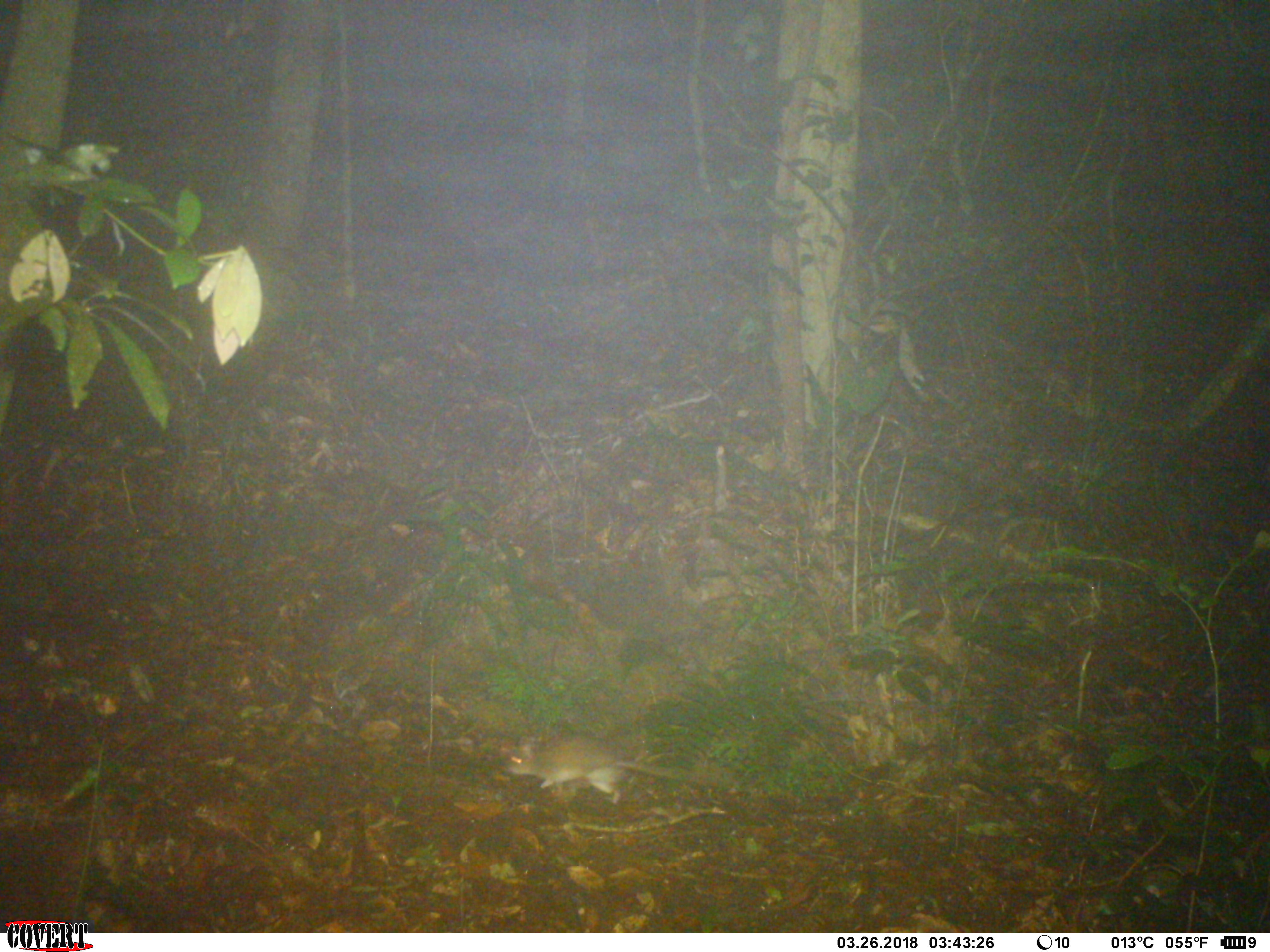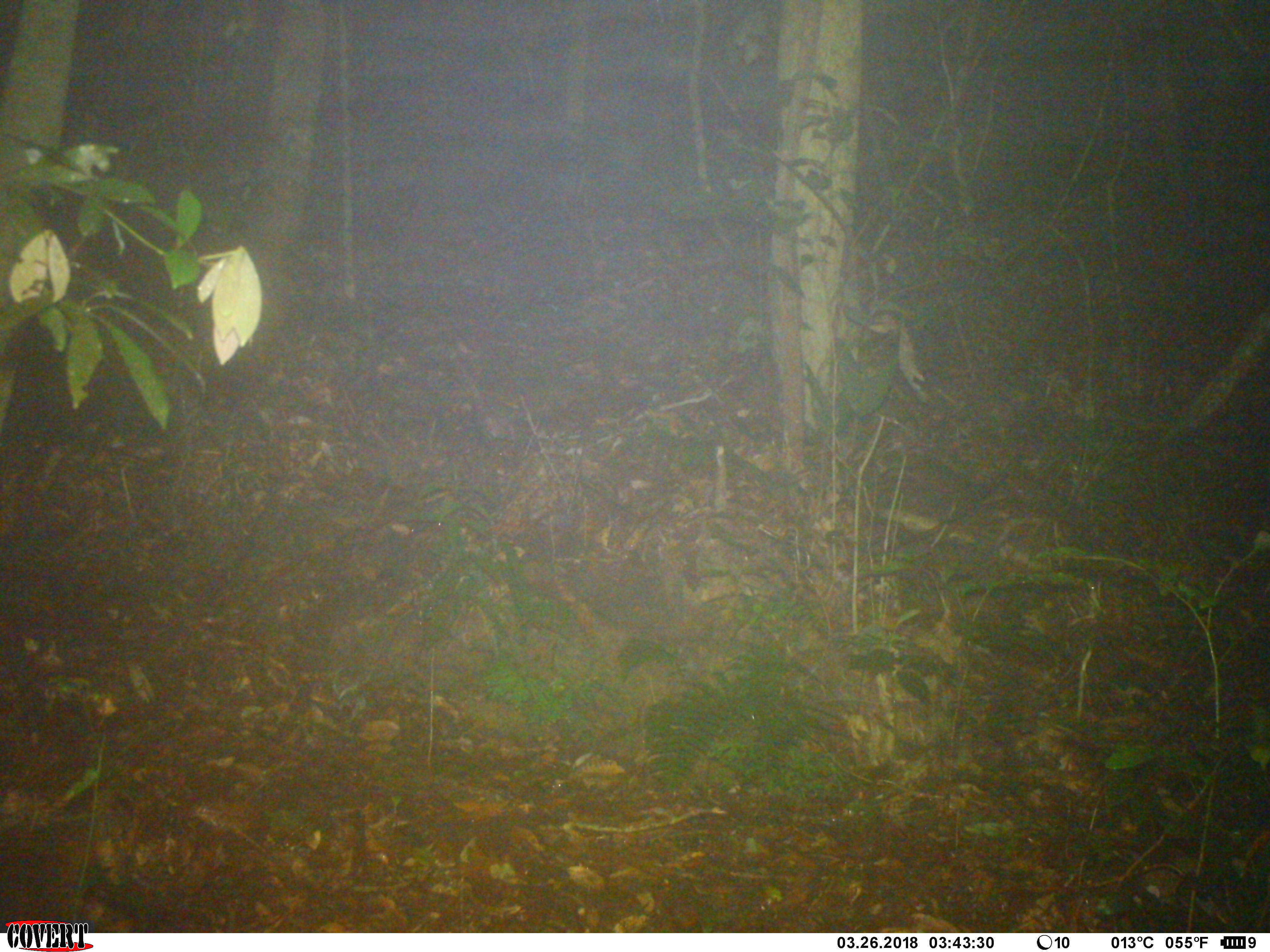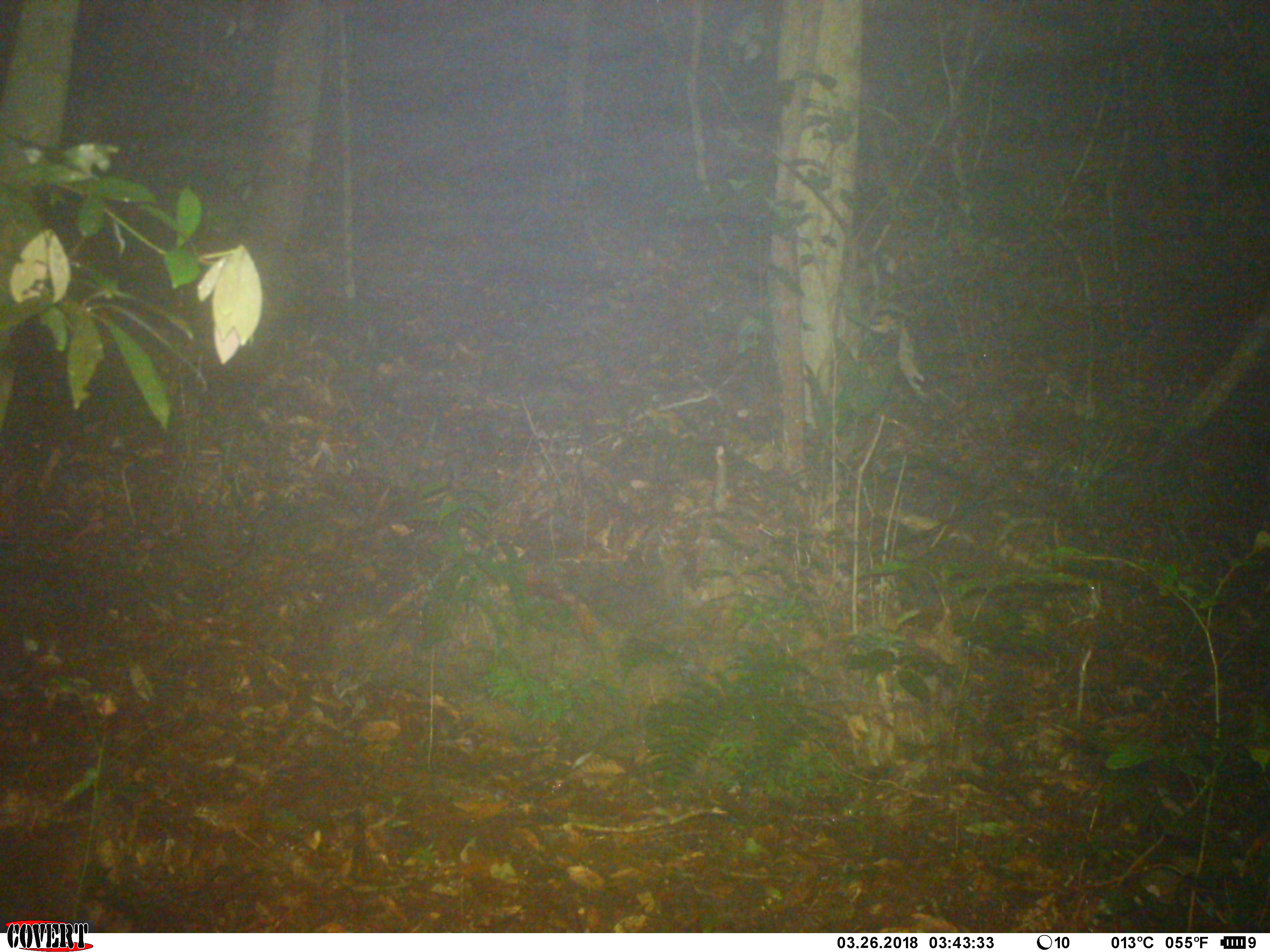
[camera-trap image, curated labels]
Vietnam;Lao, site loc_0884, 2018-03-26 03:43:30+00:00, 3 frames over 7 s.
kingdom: Animalia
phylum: Chordata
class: Mammalia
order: Rodentia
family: Muridae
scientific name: Muridae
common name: old-world mice and rats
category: unidentified murid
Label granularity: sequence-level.